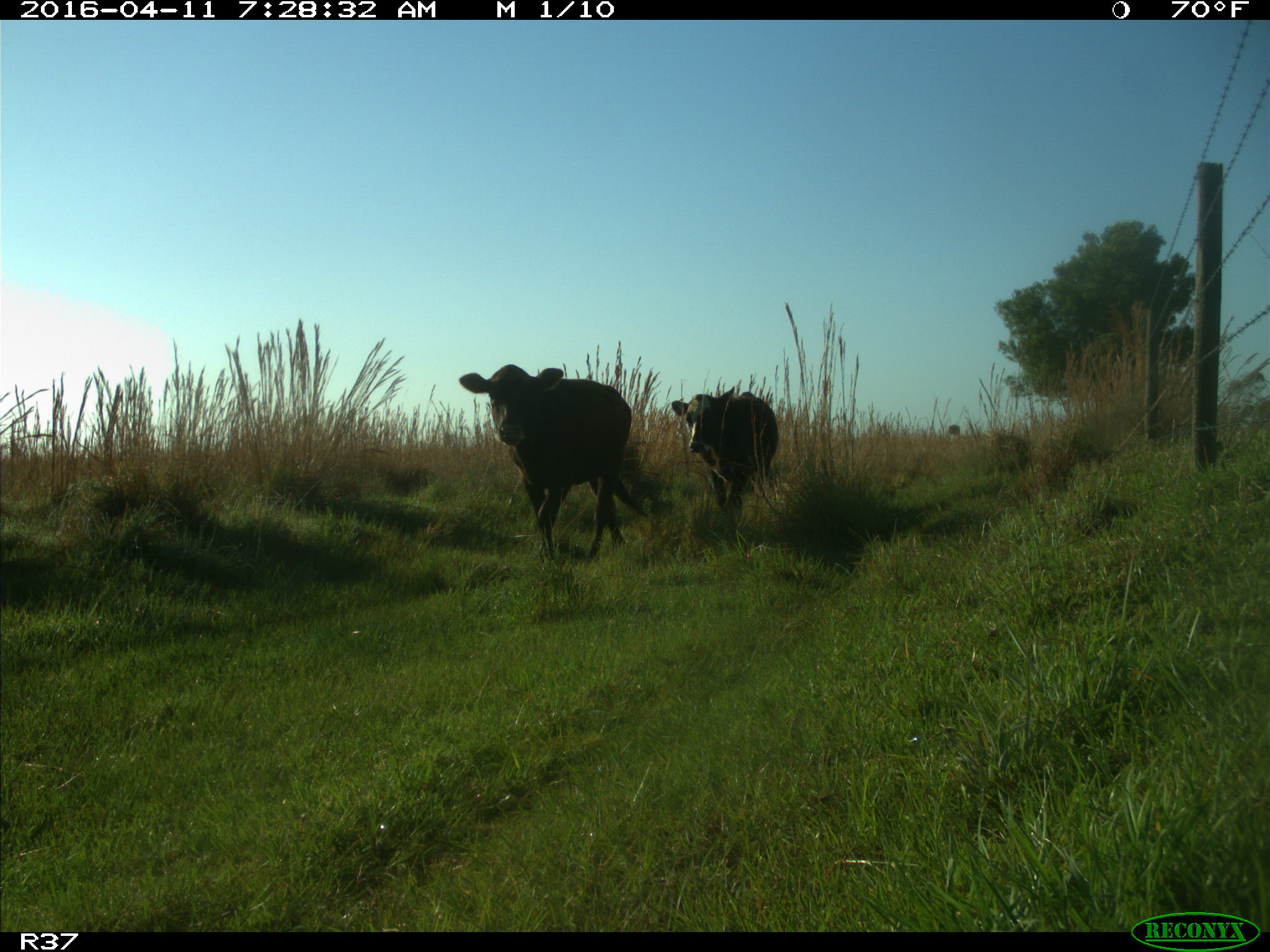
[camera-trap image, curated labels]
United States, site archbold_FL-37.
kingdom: Animalia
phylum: Chordata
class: Mammalia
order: Artiodactyla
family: Bovidae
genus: Bos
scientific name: Bos taurus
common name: domestic cow